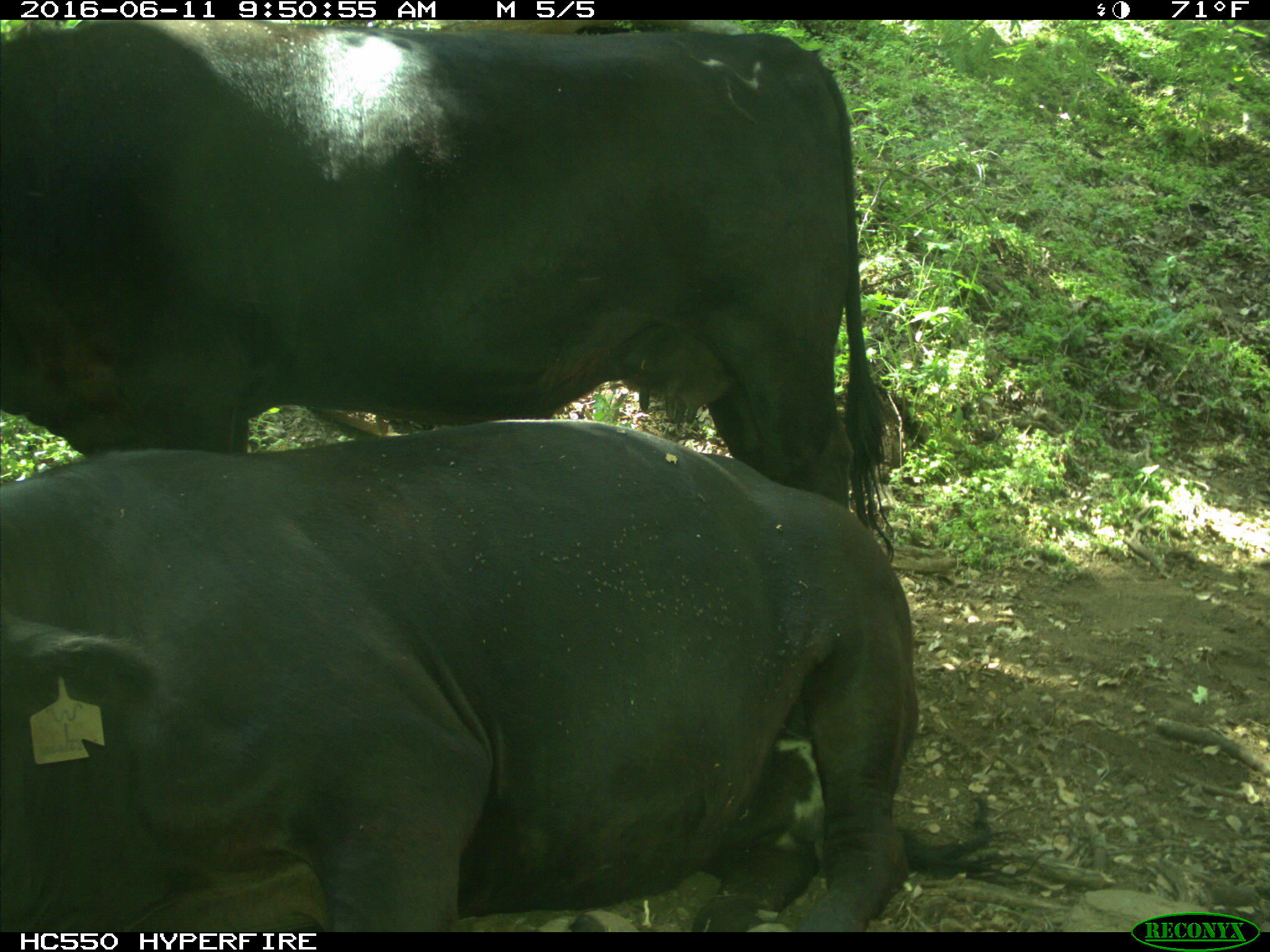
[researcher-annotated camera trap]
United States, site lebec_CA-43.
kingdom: Animalia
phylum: Chordata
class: Mammalia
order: Artiodactyla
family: Bovidae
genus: Bos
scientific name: Bos taurus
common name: domestic cow